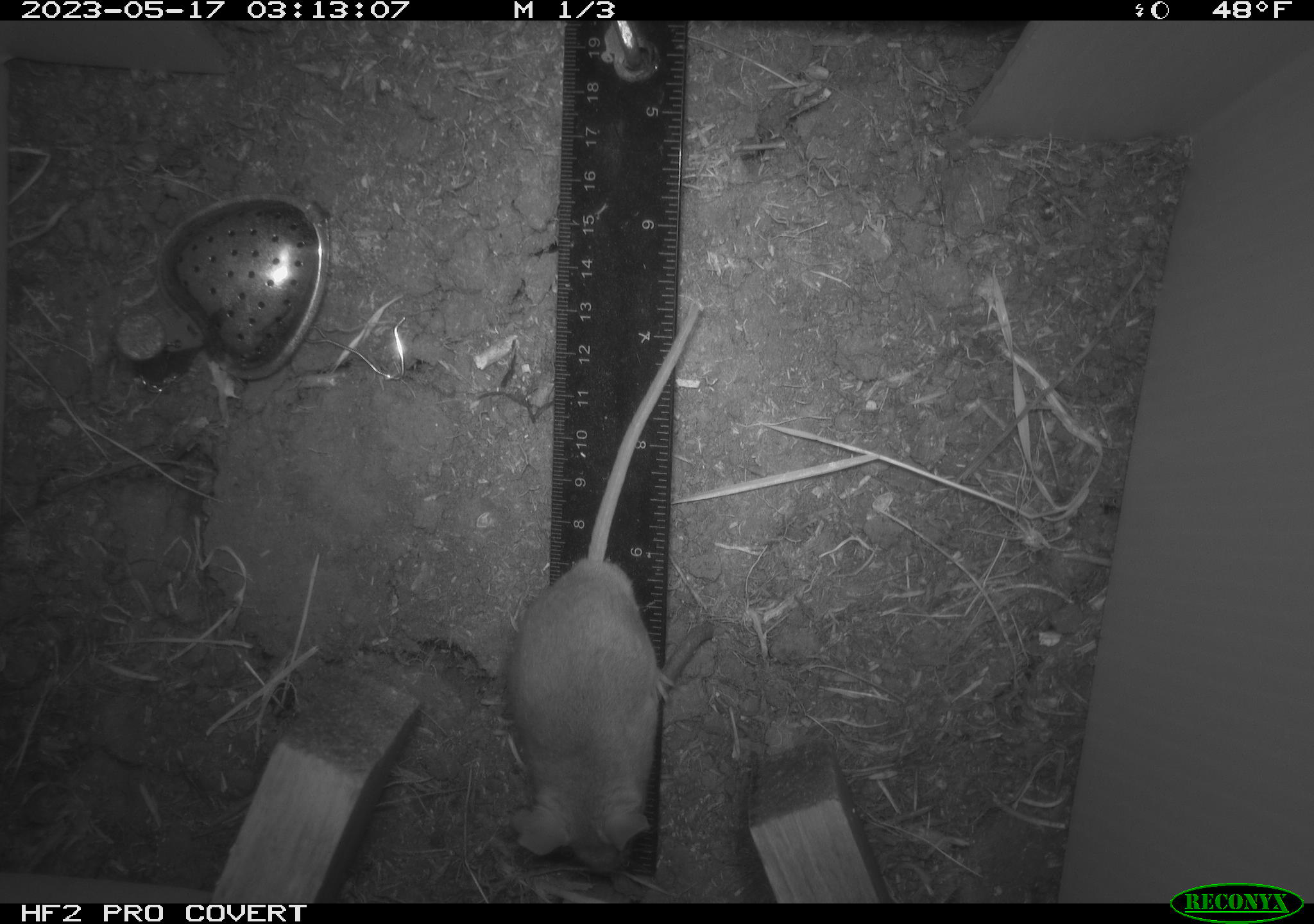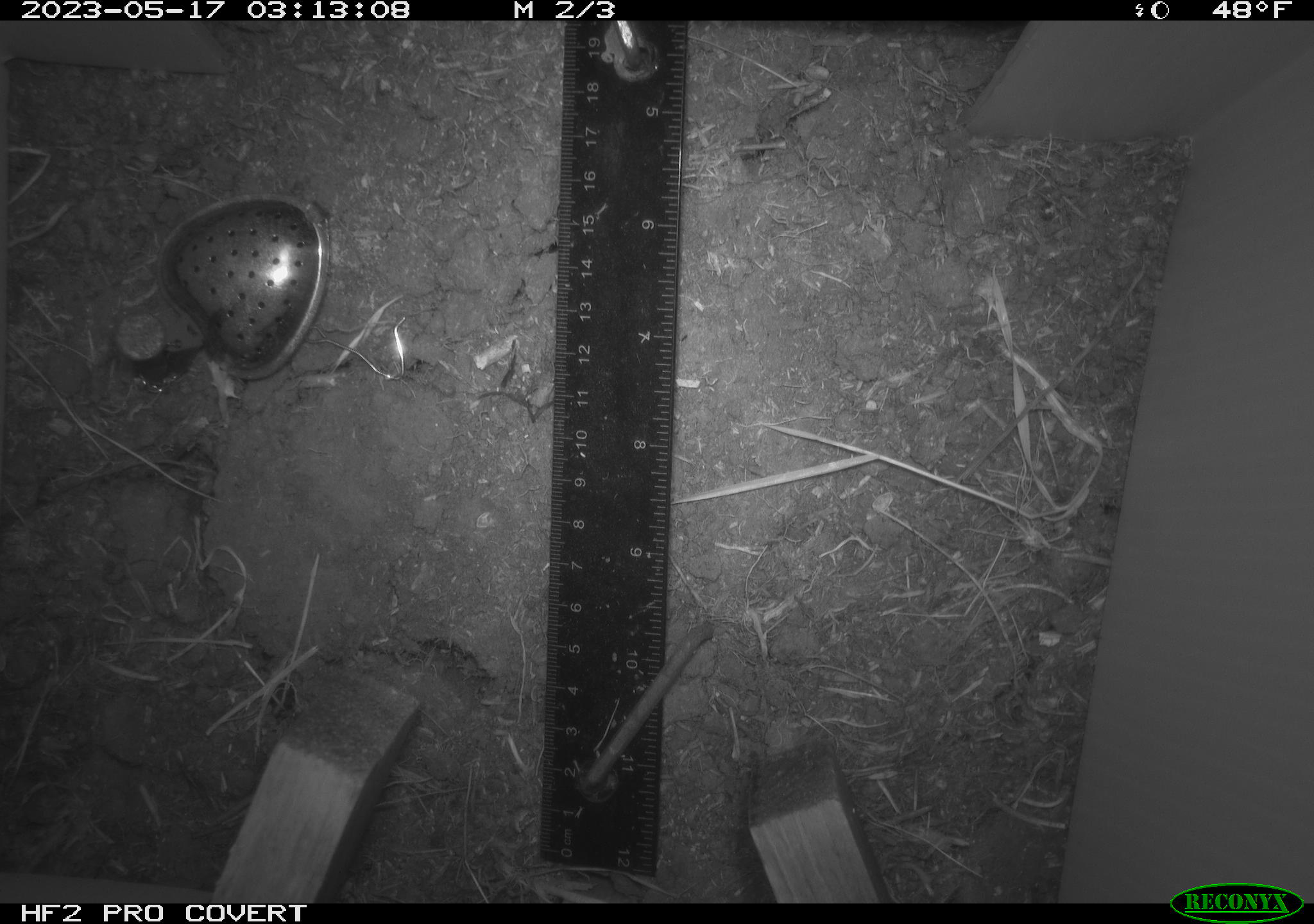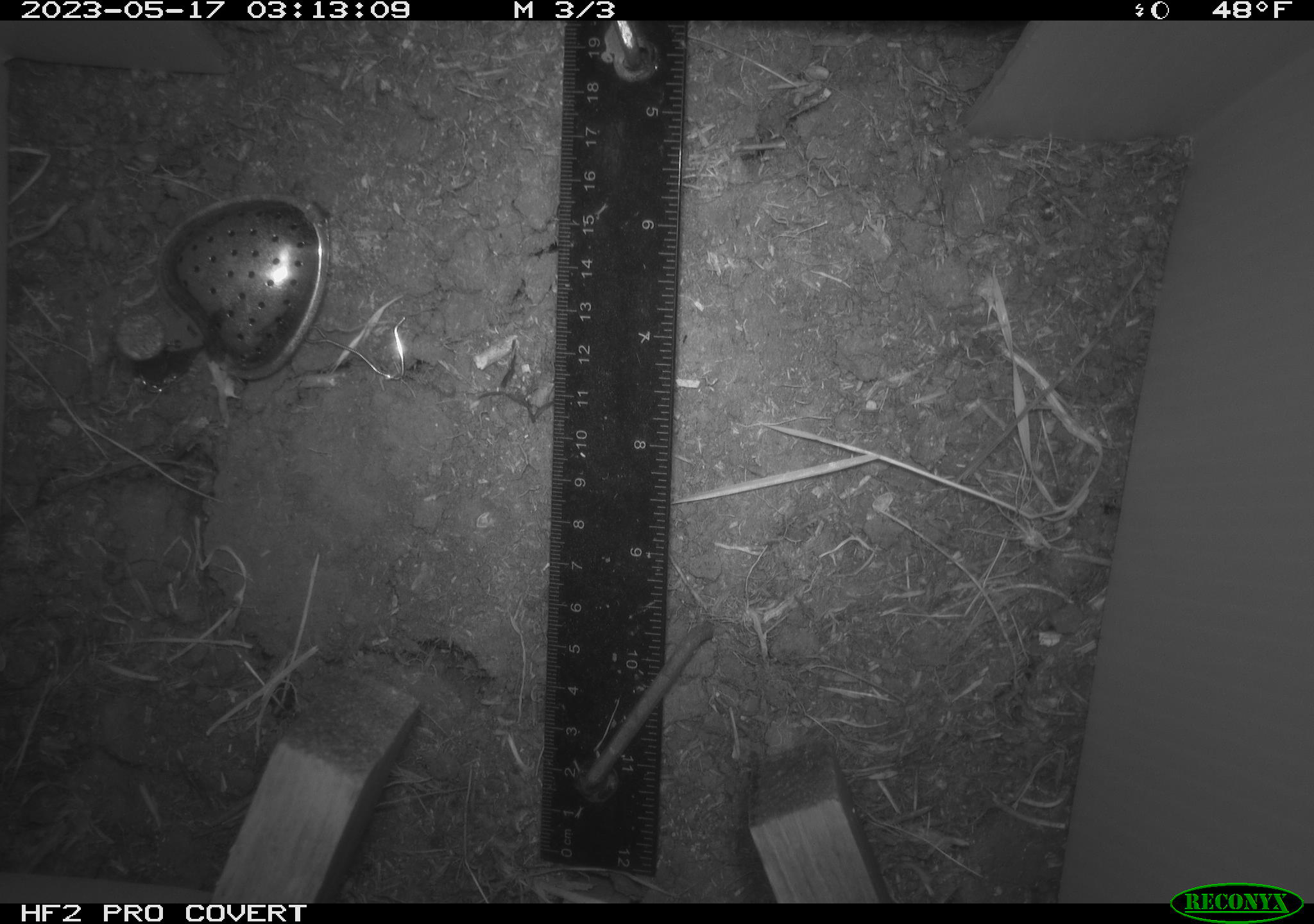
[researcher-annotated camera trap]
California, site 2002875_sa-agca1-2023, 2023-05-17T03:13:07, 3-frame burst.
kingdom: Animalia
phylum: Chordata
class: Mammalia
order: Rodentia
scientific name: Rodentia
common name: mouse species